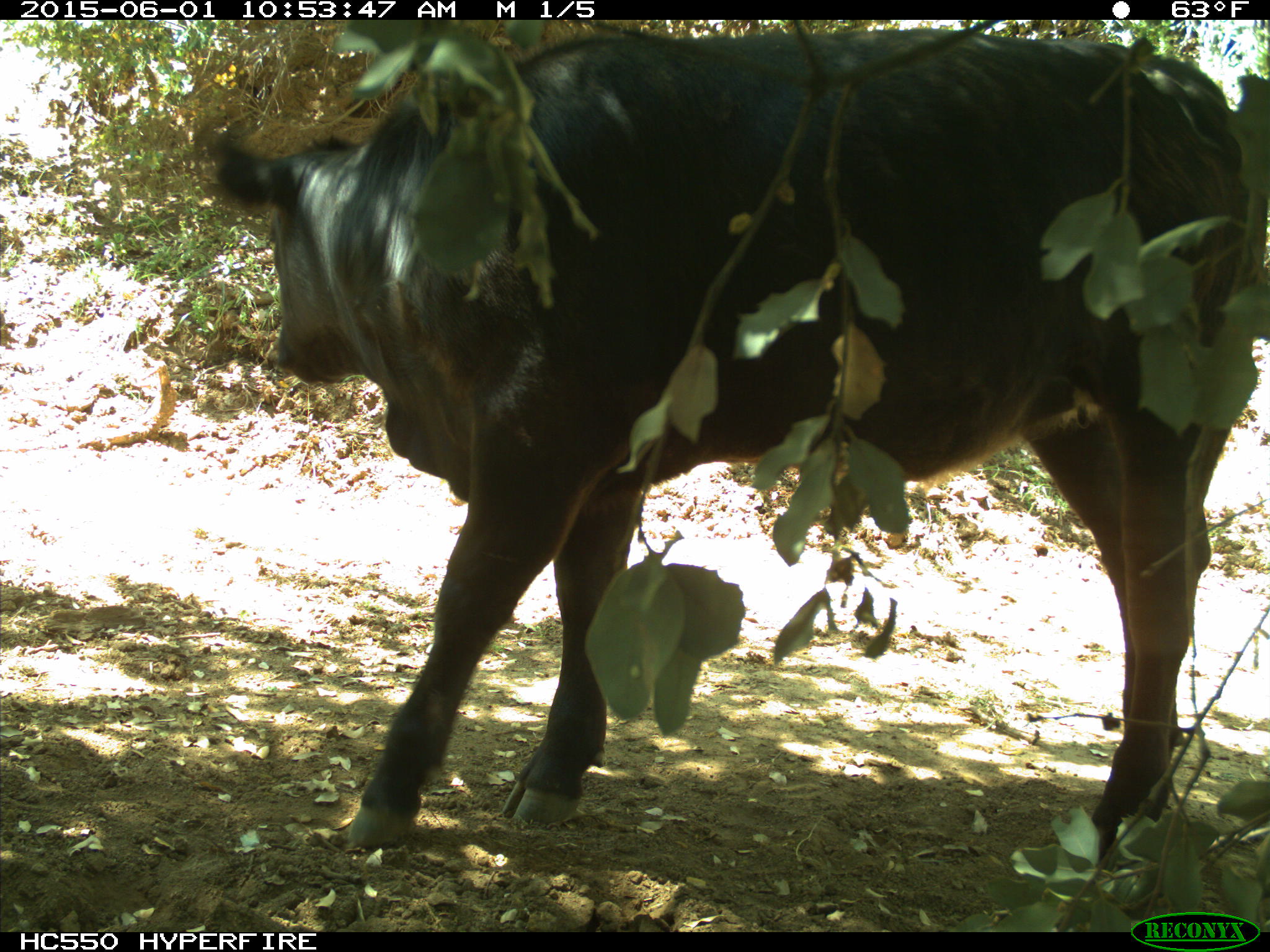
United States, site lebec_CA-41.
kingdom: Animalia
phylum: Chordata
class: Mammalia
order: Artiodactyla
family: Bovidae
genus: Bos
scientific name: Bos taurus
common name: domestic cow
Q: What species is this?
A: Bos taurus (domestic cow).